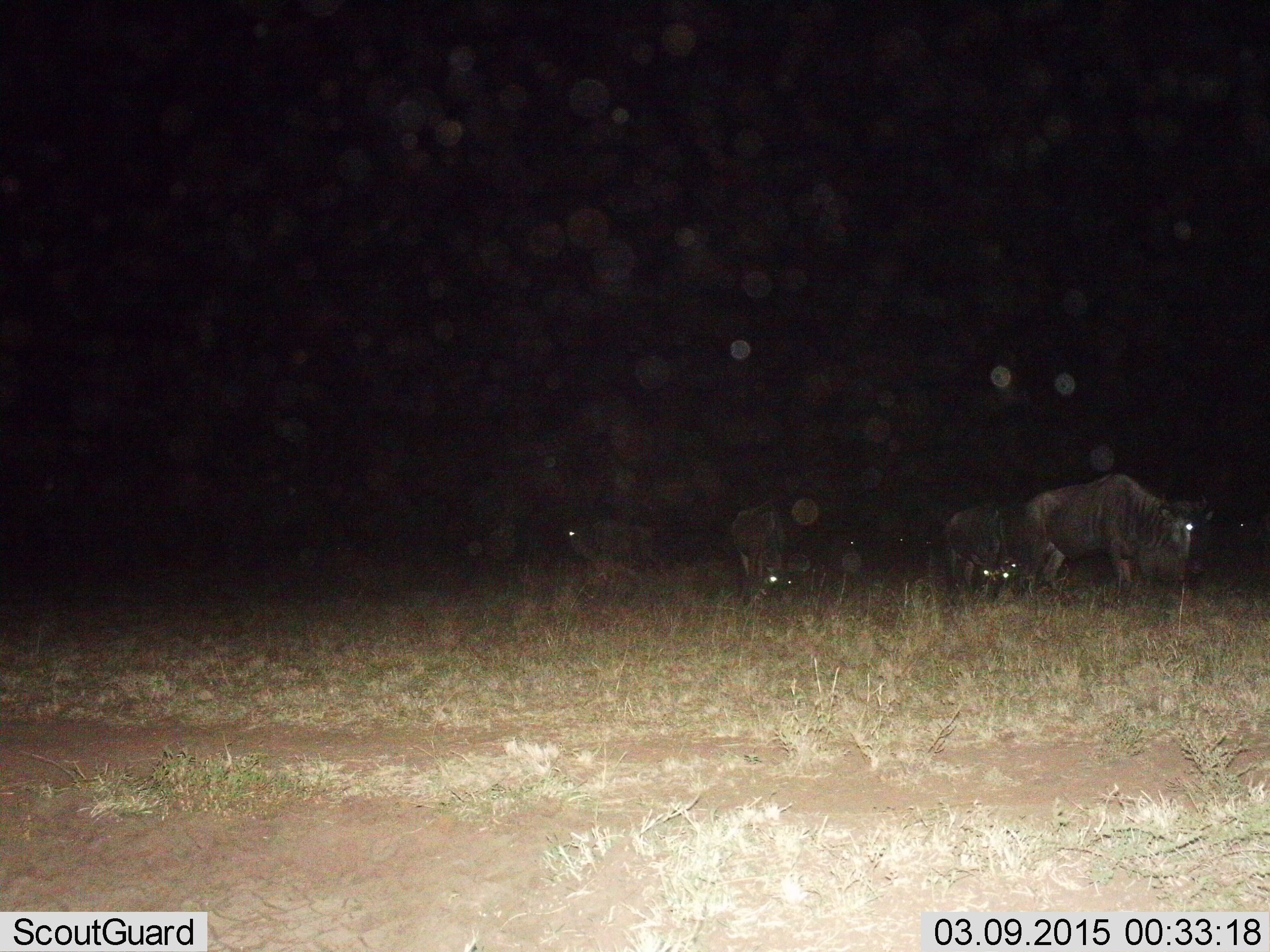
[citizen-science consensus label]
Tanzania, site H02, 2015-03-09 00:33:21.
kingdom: Animalia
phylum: Chordata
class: Mammalia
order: Artiodactyla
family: Bovidae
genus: Connochaetes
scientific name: Connochaetes taurinus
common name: blue wildebeest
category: wildebeest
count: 4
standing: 50%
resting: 30%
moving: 30%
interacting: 0%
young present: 0%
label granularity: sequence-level